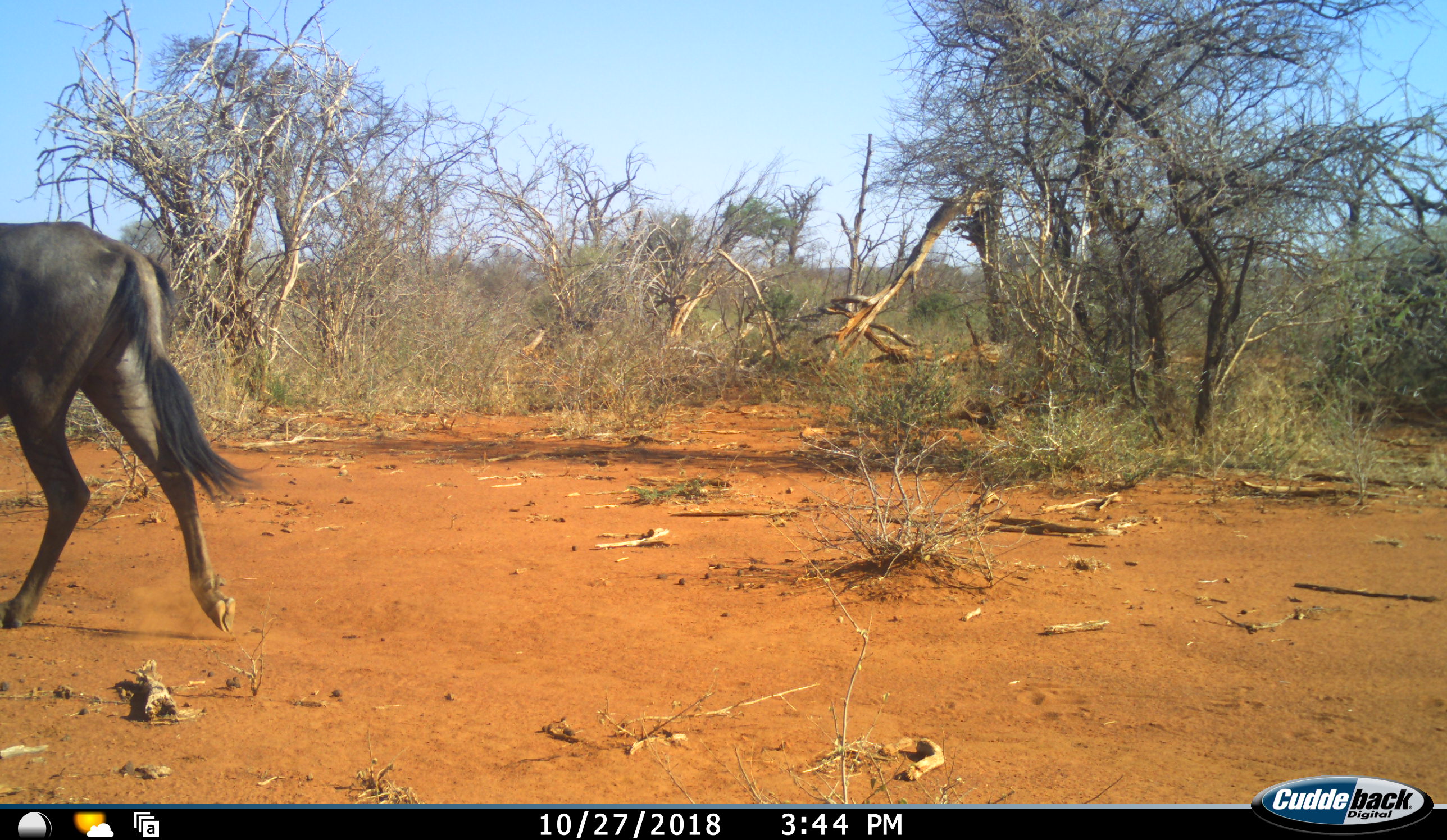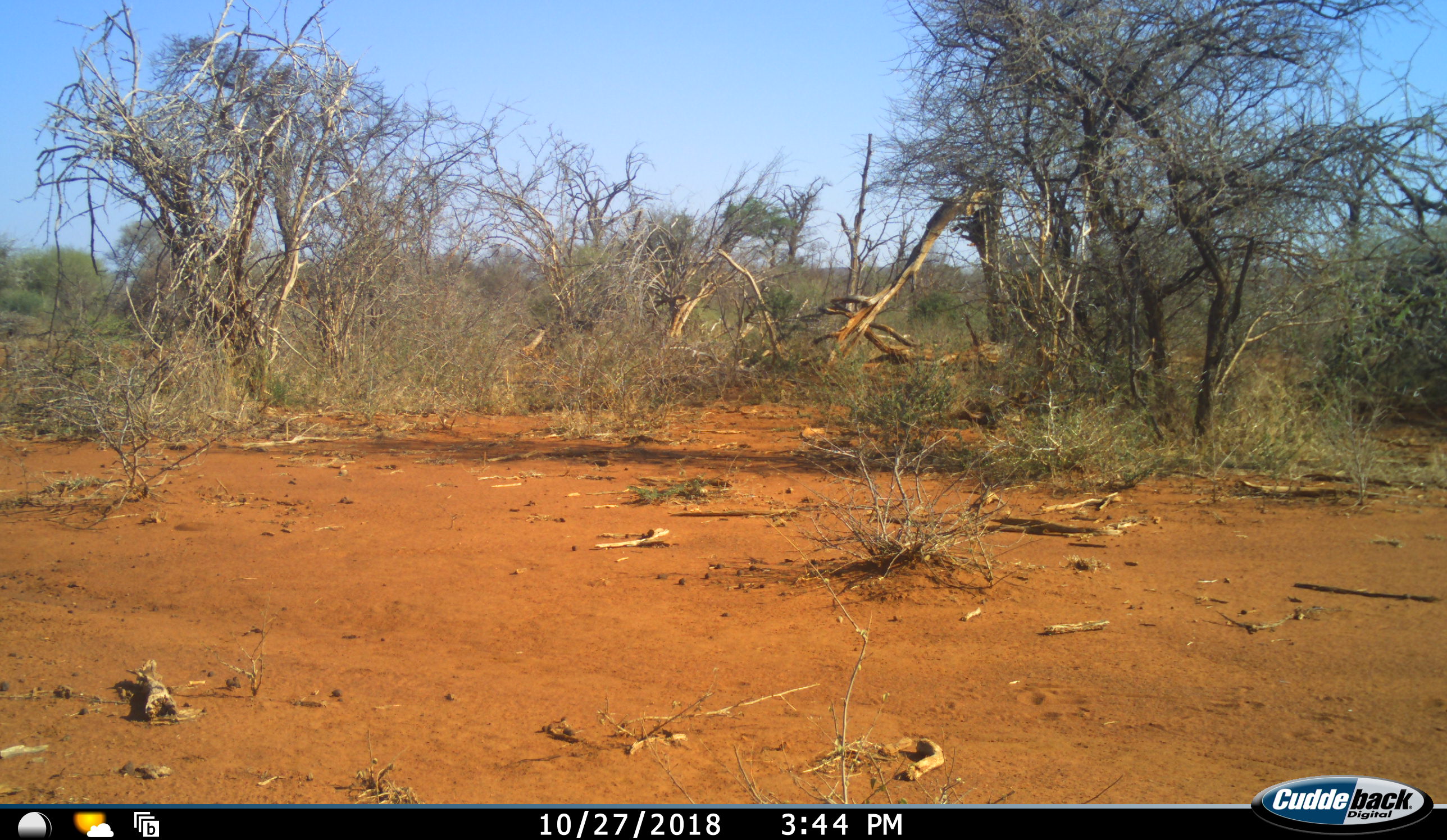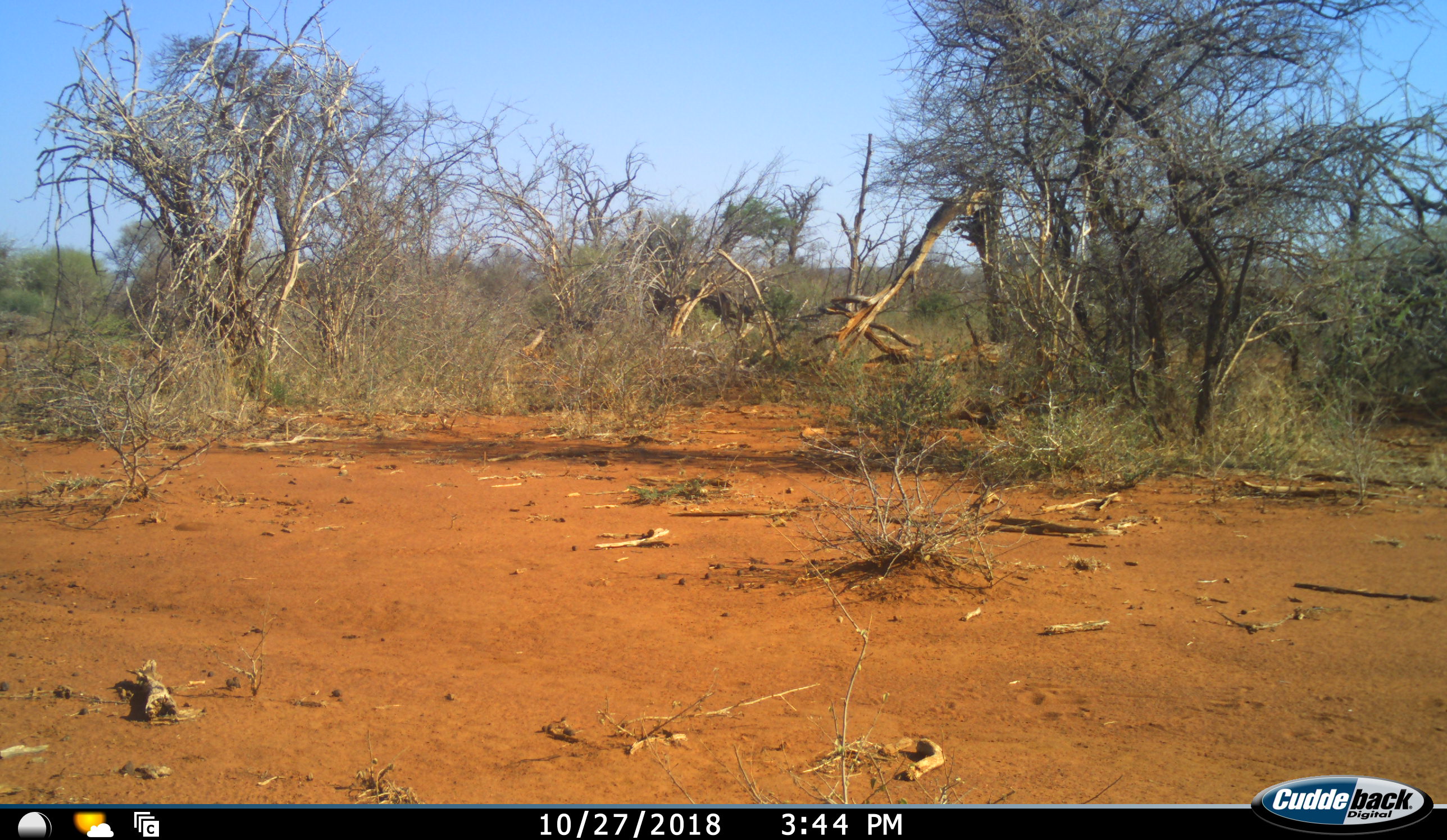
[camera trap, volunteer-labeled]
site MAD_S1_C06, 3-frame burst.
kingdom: Animalia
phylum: Chordata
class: Mammalia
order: Artiodactyla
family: Bovidae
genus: Connochaetes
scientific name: Connochaetes taurinus taurinus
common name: blue wildebeest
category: wildebeestblue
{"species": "wildebeestblue (blue wildebeest) (Connochaetes taurinus taurinus)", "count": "3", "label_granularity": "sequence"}